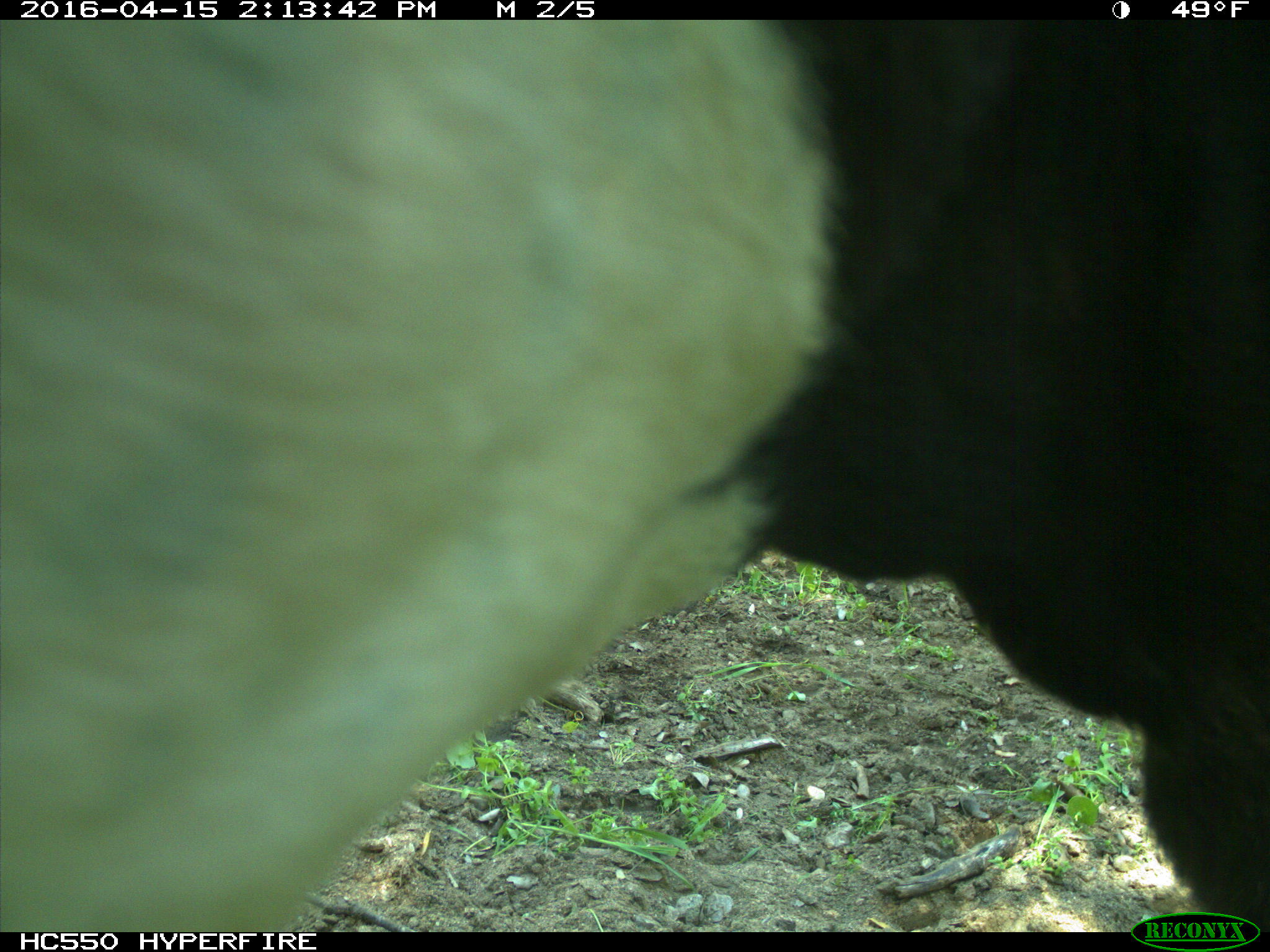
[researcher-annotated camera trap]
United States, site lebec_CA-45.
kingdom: Animalia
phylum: Chordata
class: Mammalia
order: Artiodactyla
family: Bovidae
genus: Bos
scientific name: Bos taurus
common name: domestic cow